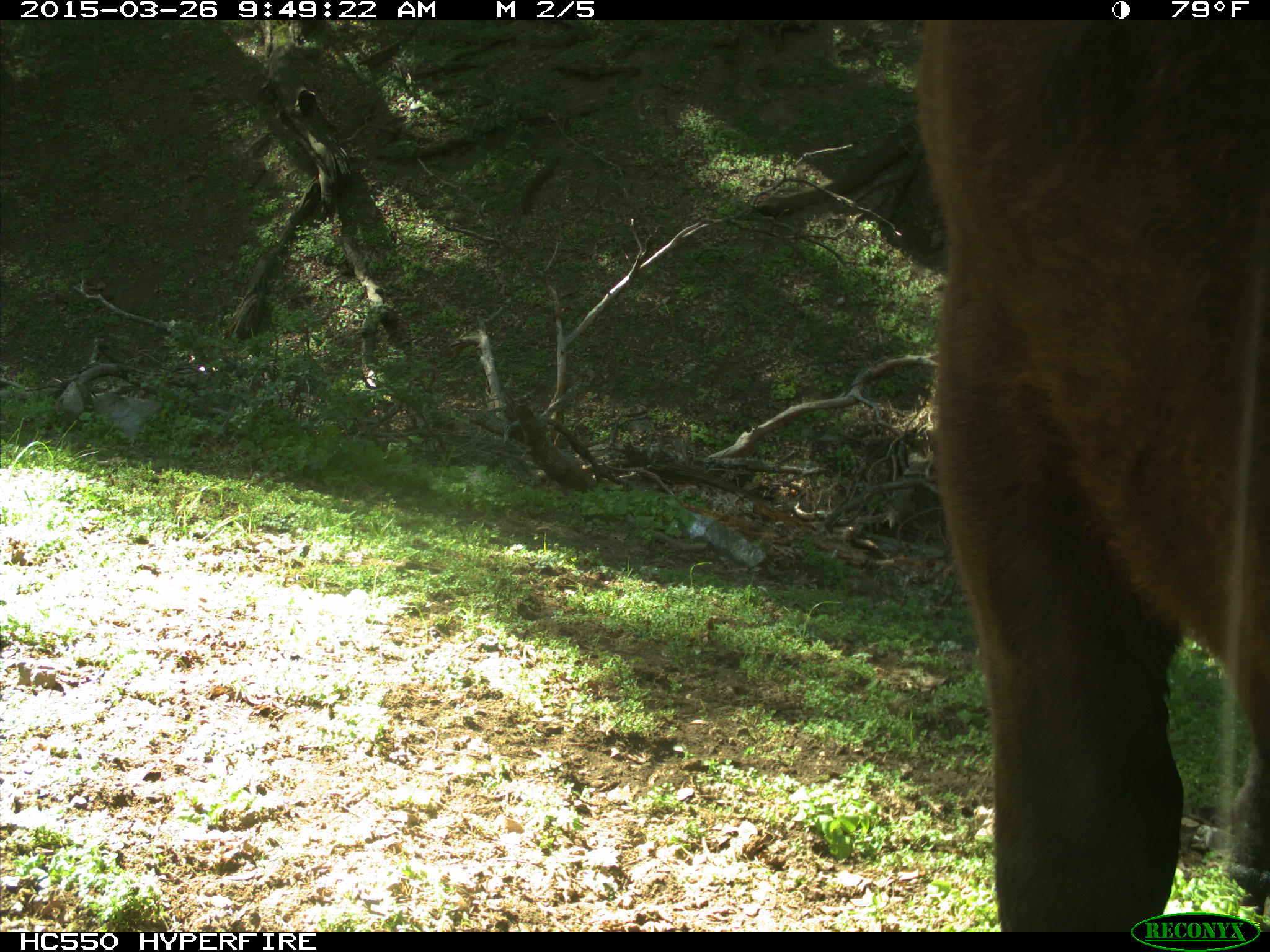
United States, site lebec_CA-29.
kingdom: Animalia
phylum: Chordata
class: Mammalia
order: Artiodactyla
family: Bovidae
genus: Bos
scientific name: Bos taurus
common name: domestic cow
Bos taurus (domestic cow).